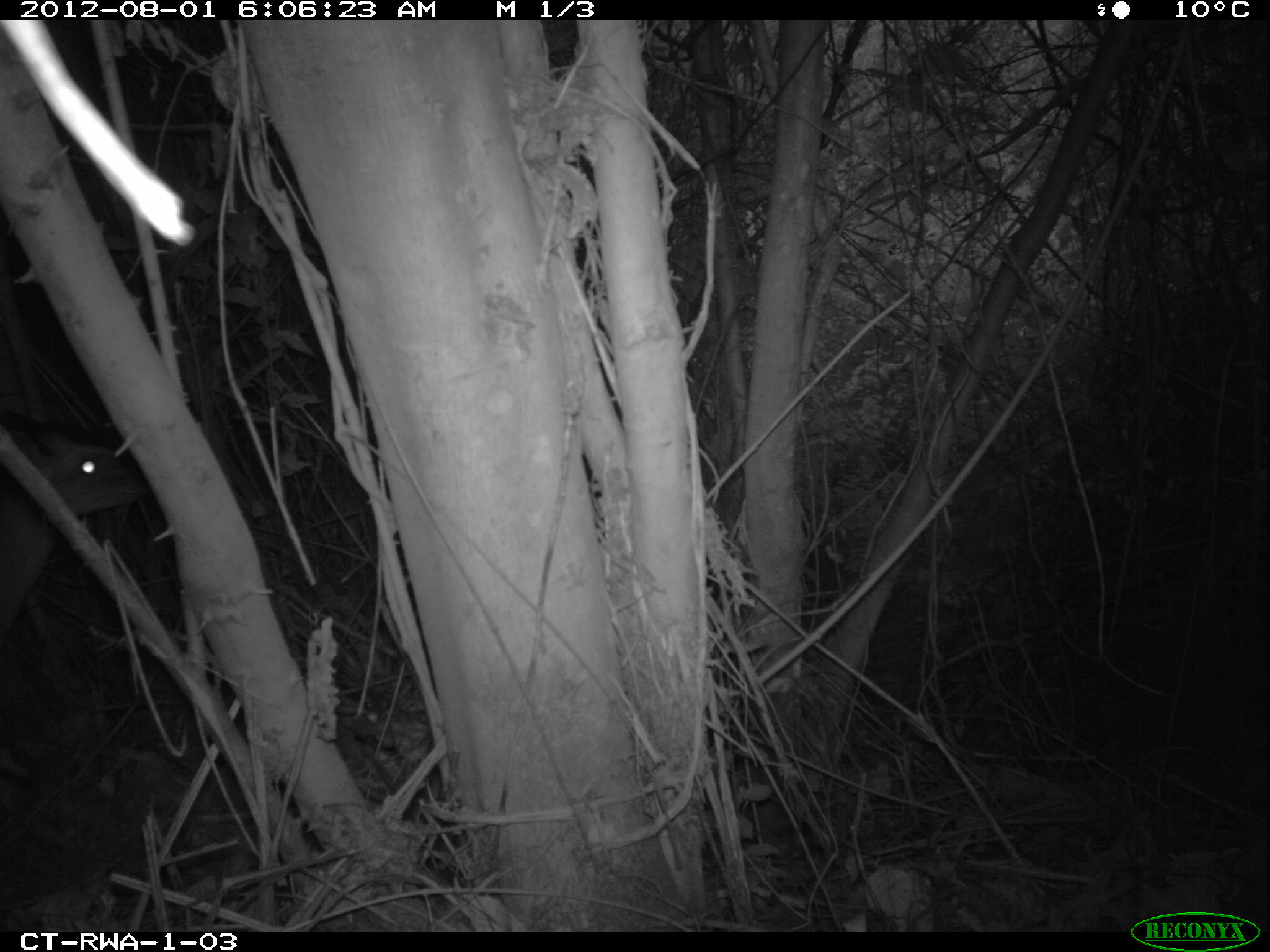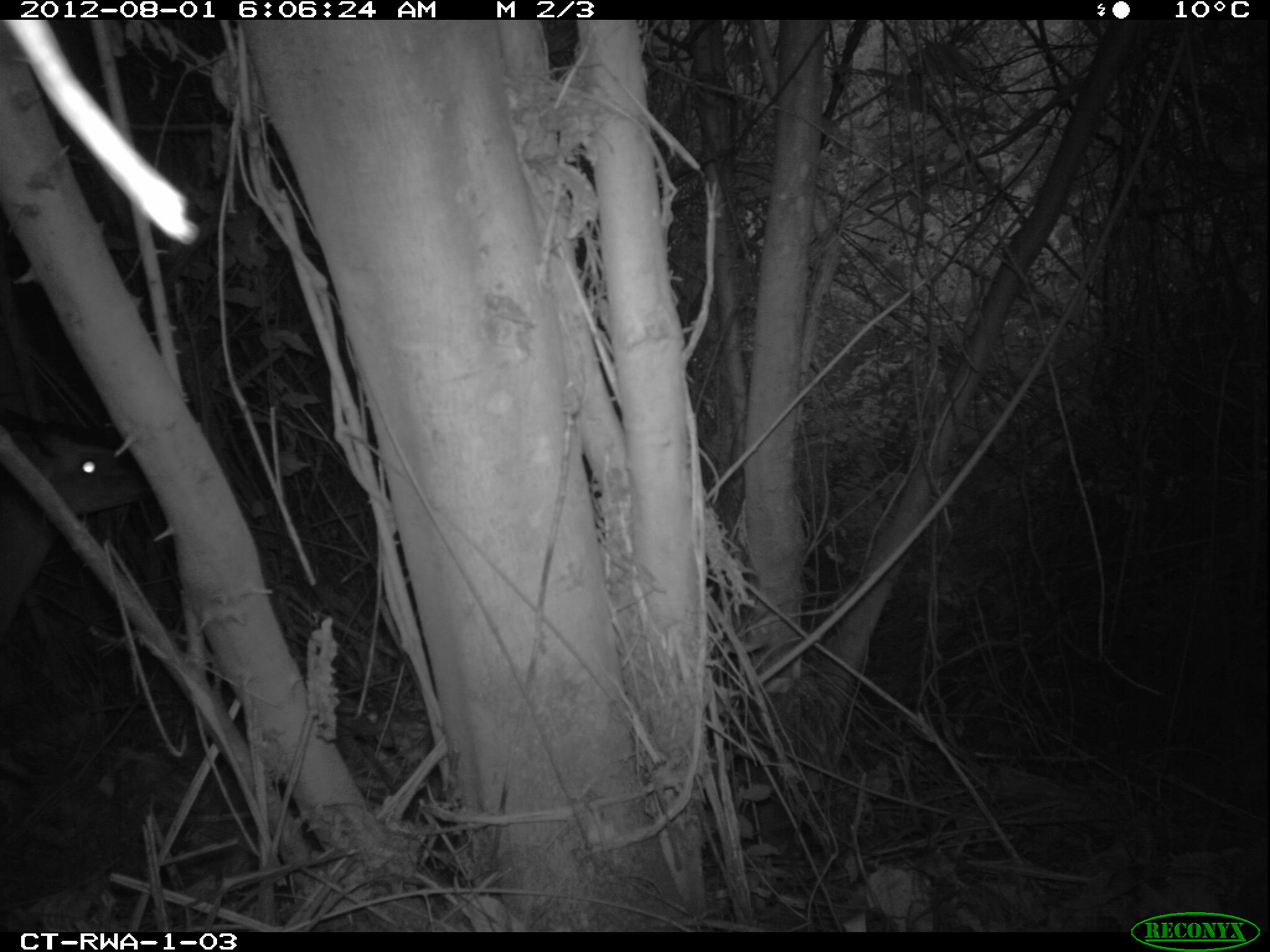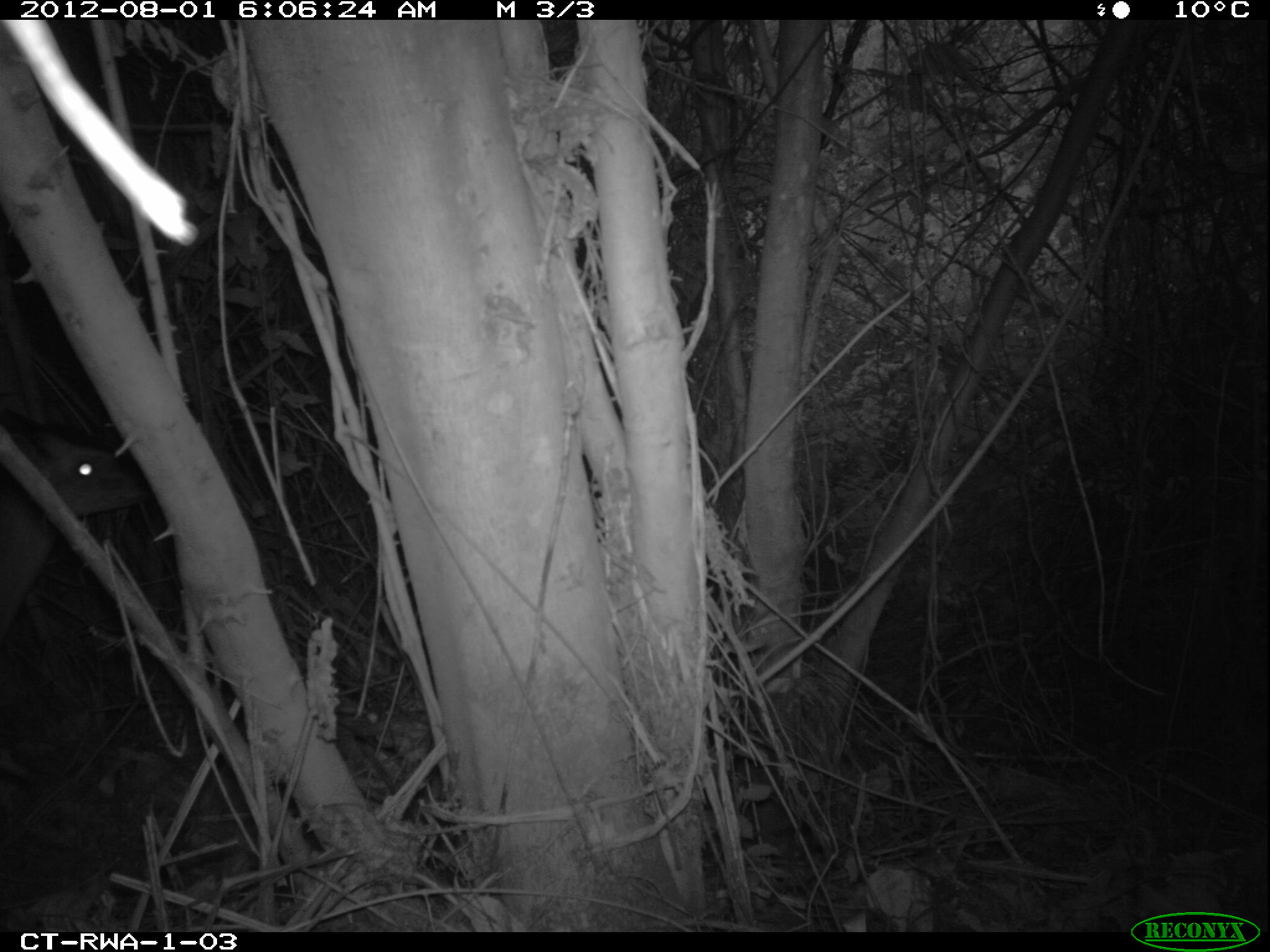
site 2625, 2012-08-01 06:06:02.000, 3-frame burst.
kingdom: Animalia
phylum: Chordata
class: Mammalia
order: Artiodactyla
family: Bovidae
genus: Cephalophus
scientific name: Cephalophus nigrifrons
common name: black-fronted duiker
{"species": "Cephalophus nigrifrons (black-fronted duiker)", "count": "1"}